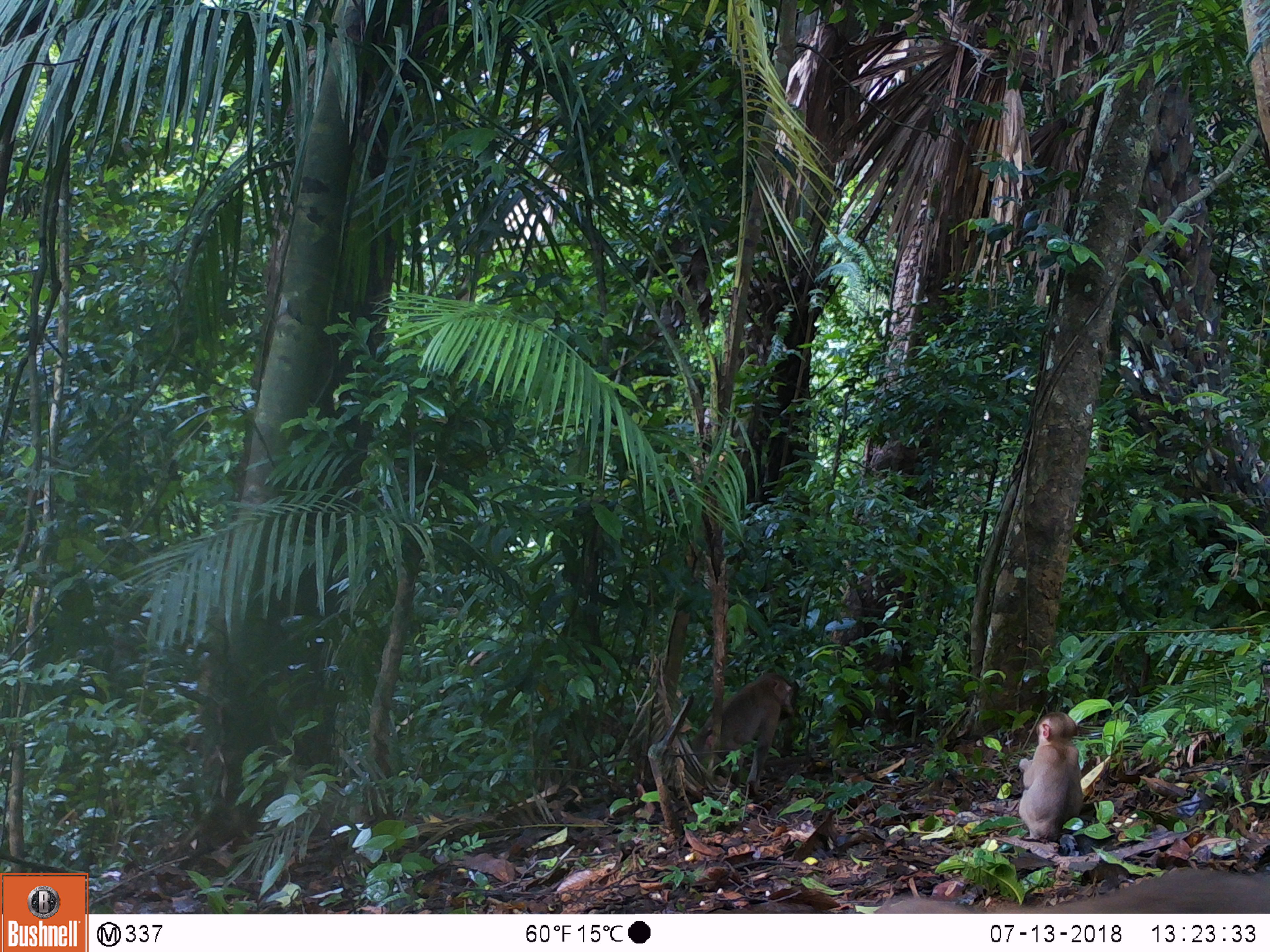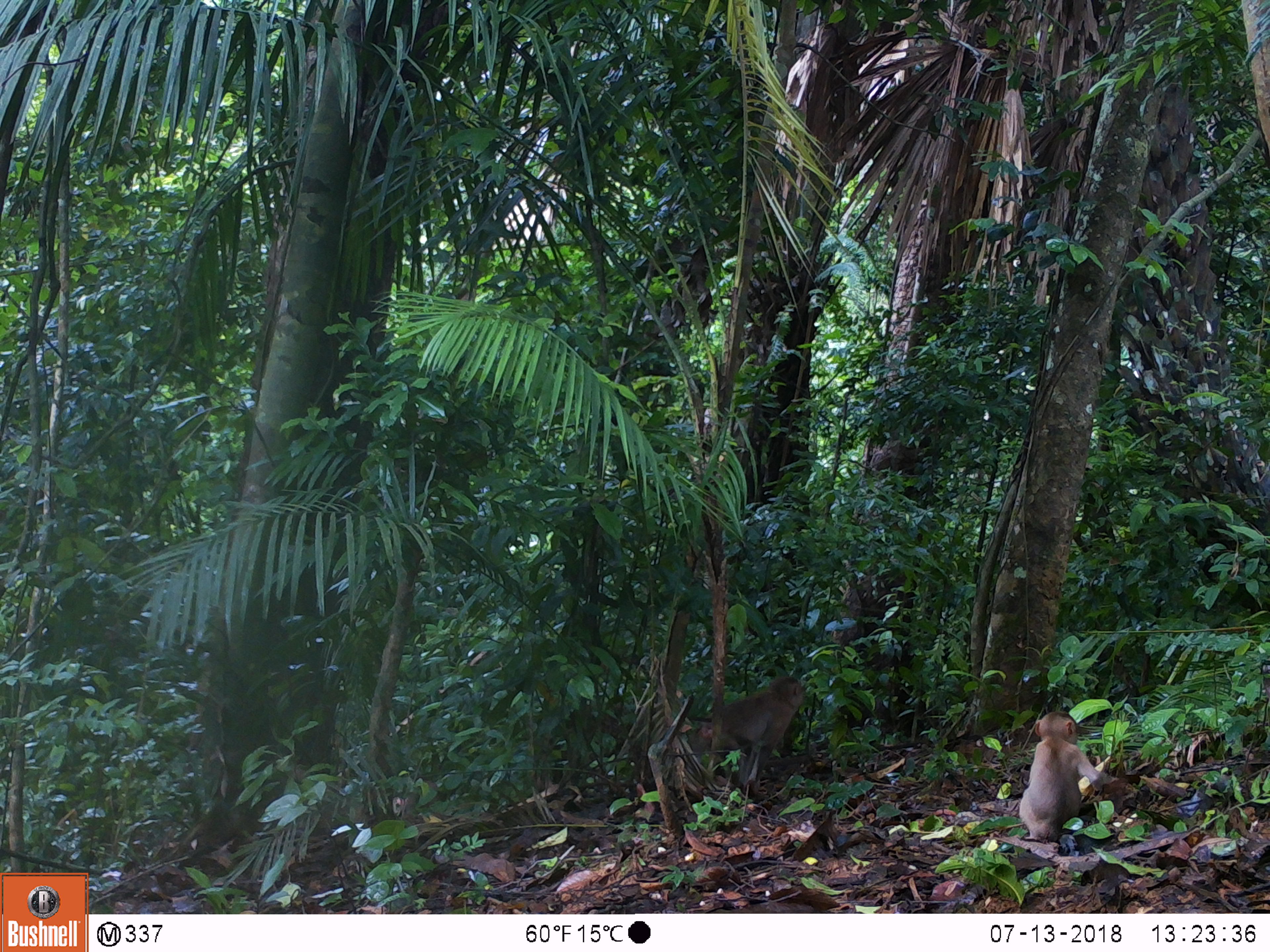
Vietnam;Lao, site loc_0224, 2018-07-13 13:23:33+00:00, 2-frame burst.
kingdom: Animalia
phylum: Chordata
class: Mammalia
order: Primates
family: Cercopithecidae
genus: Macaca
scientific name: Macaca nemestrina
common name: pig-tailed macaque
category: pig tailed macaque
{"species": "pig tailed macaque (pig-tailed macaque) (Macaca nemestrina)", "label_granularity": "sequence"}